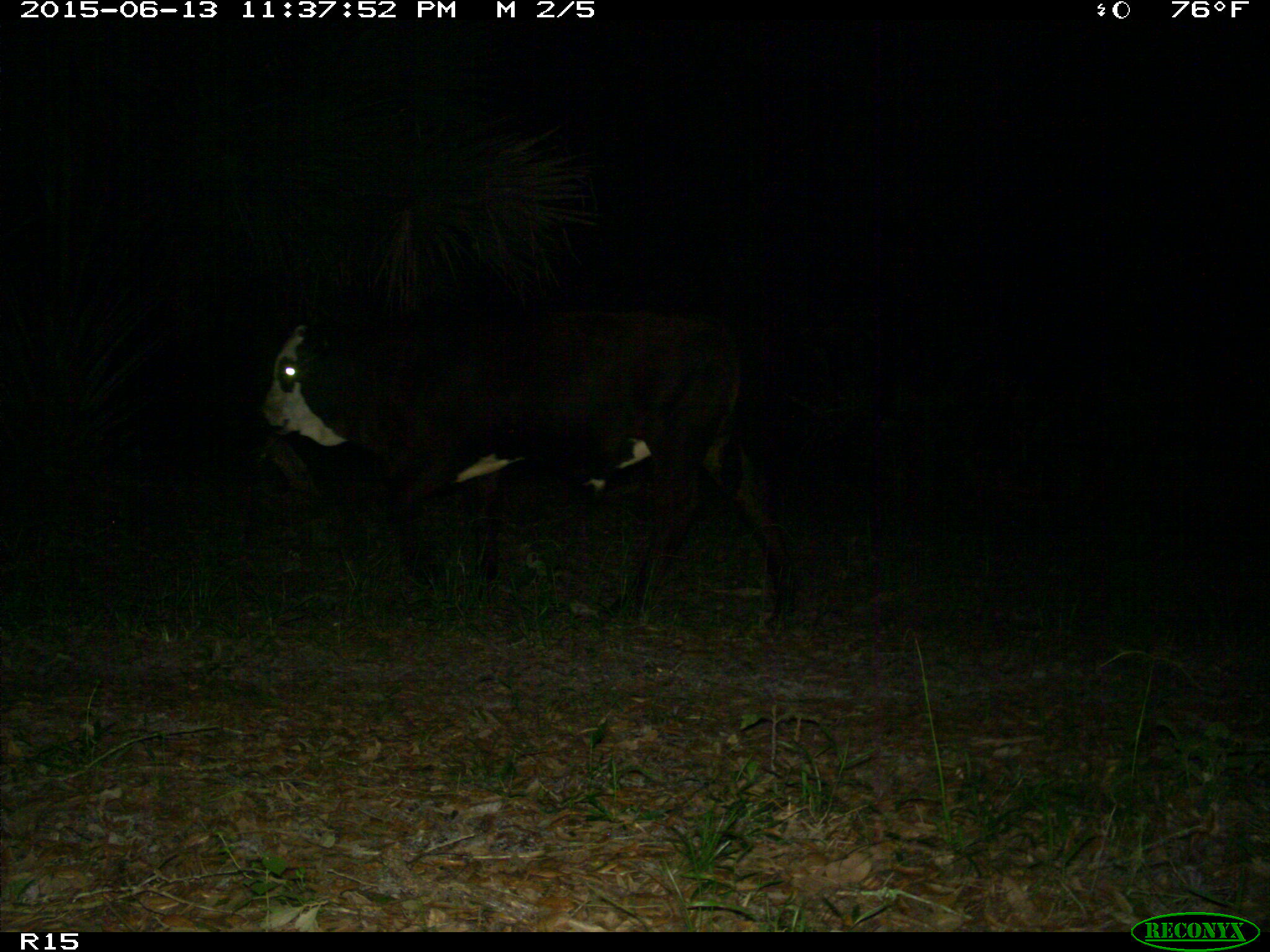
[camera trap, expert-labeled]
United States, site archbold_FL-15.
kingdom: Animalia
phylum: Chordata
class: Mammalia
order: Artiodactyla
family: Bovidae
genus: Bos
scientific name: Bos taurus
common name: domestic cow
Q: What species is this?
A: Bos taurus (domestic cow).